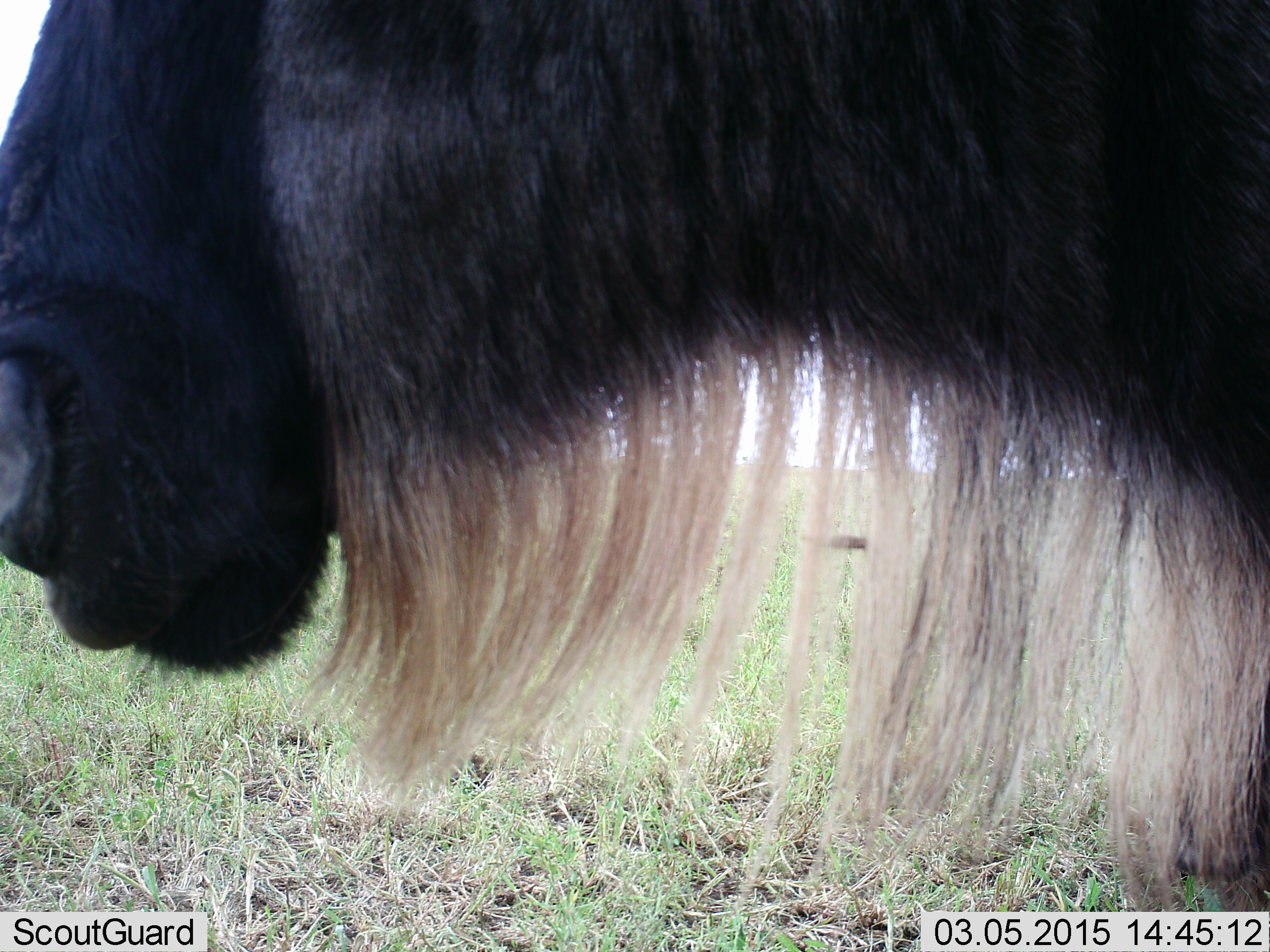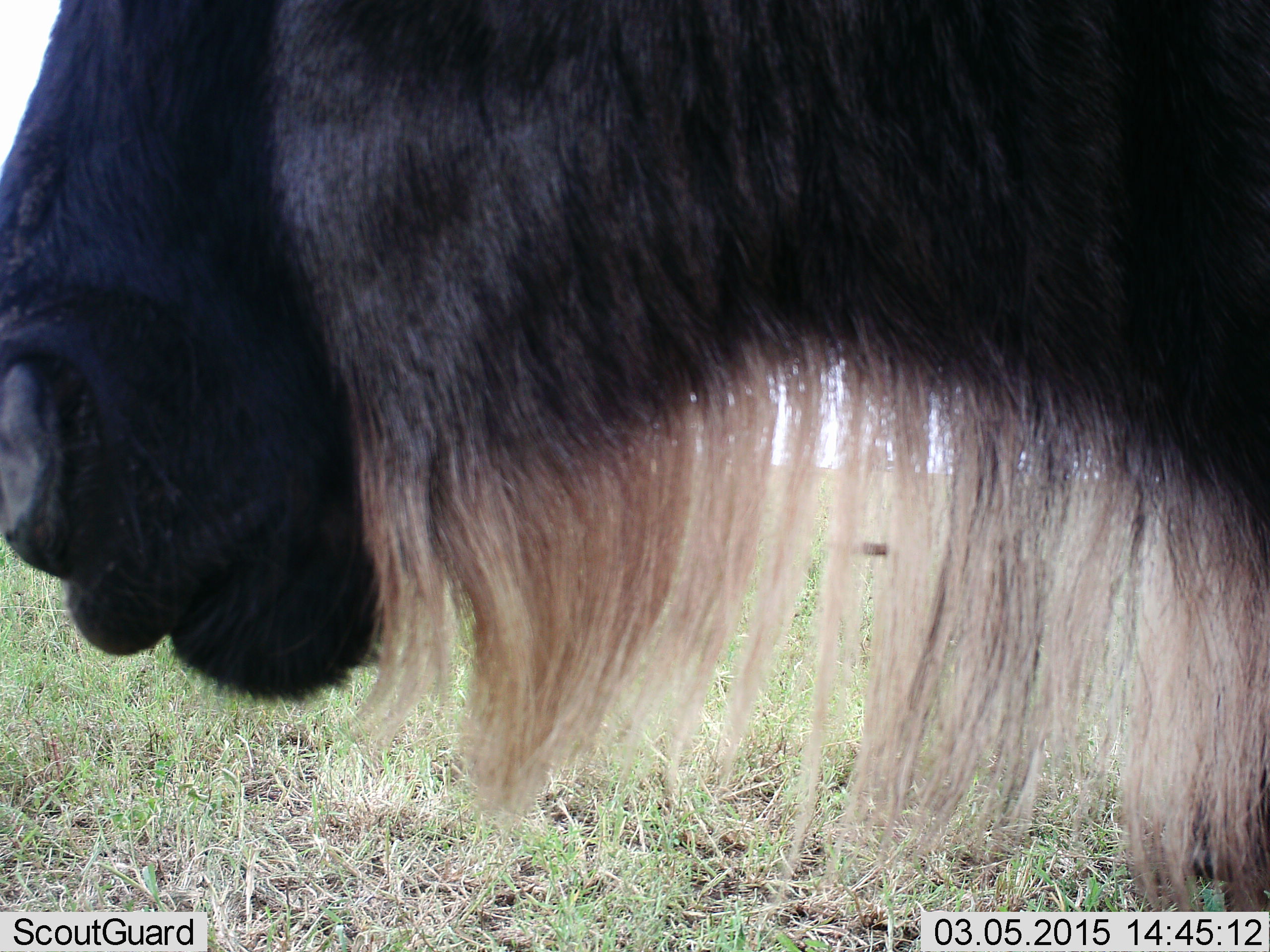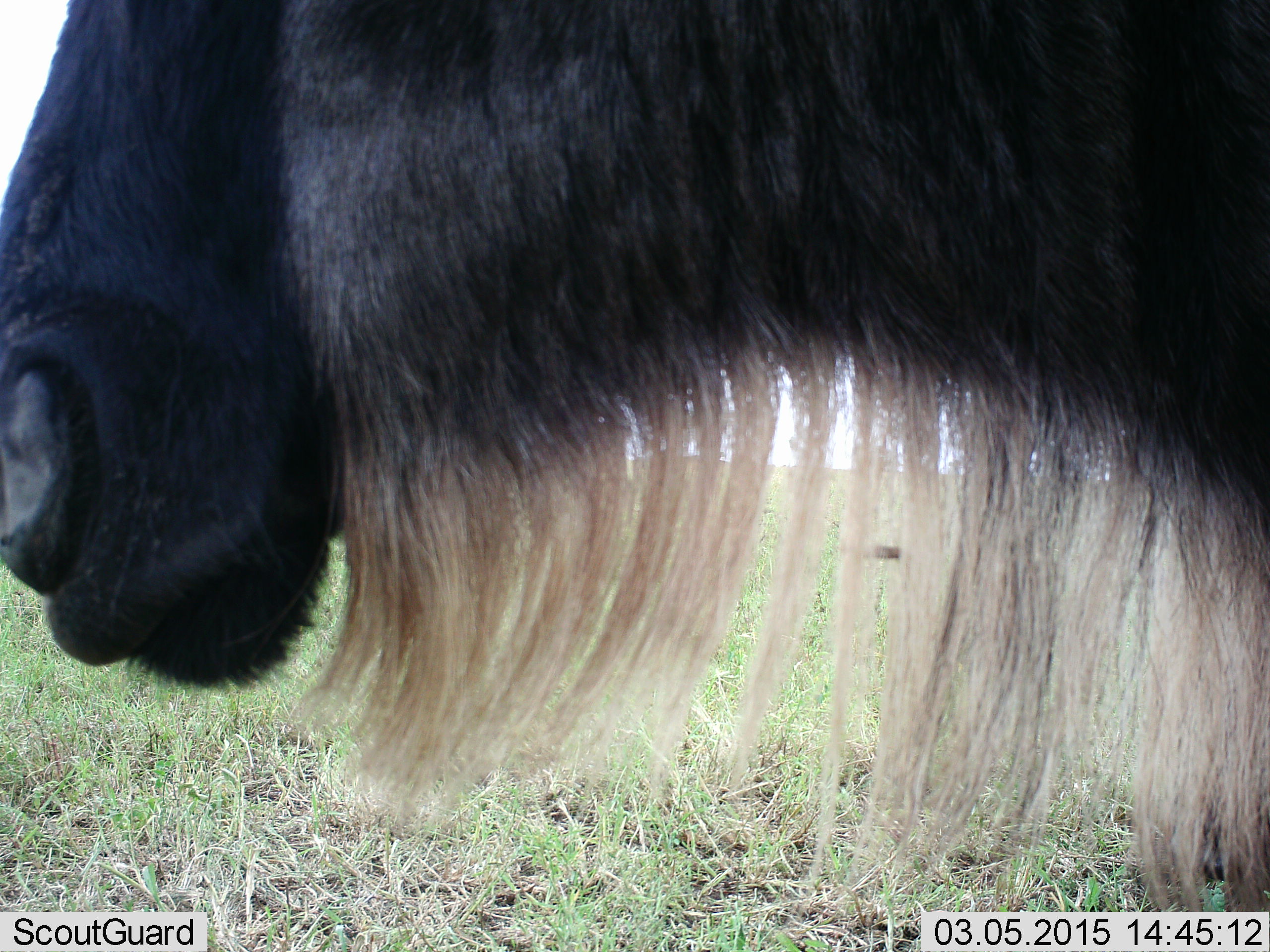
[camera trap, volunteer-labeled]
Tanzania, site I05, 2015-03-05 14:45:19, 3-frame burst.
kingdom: Animalia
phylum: Chordata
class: Mammalia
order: Artiodactyla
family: Bovidae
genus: Connochaetes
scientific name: Connochaetes taurinus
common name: blue wildebeest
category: wildebeest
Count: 1.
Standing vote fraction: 70%.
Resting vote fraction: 0%.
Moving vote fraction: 0%.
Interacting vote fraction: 0%.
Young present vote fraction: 0%.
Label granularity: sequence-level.